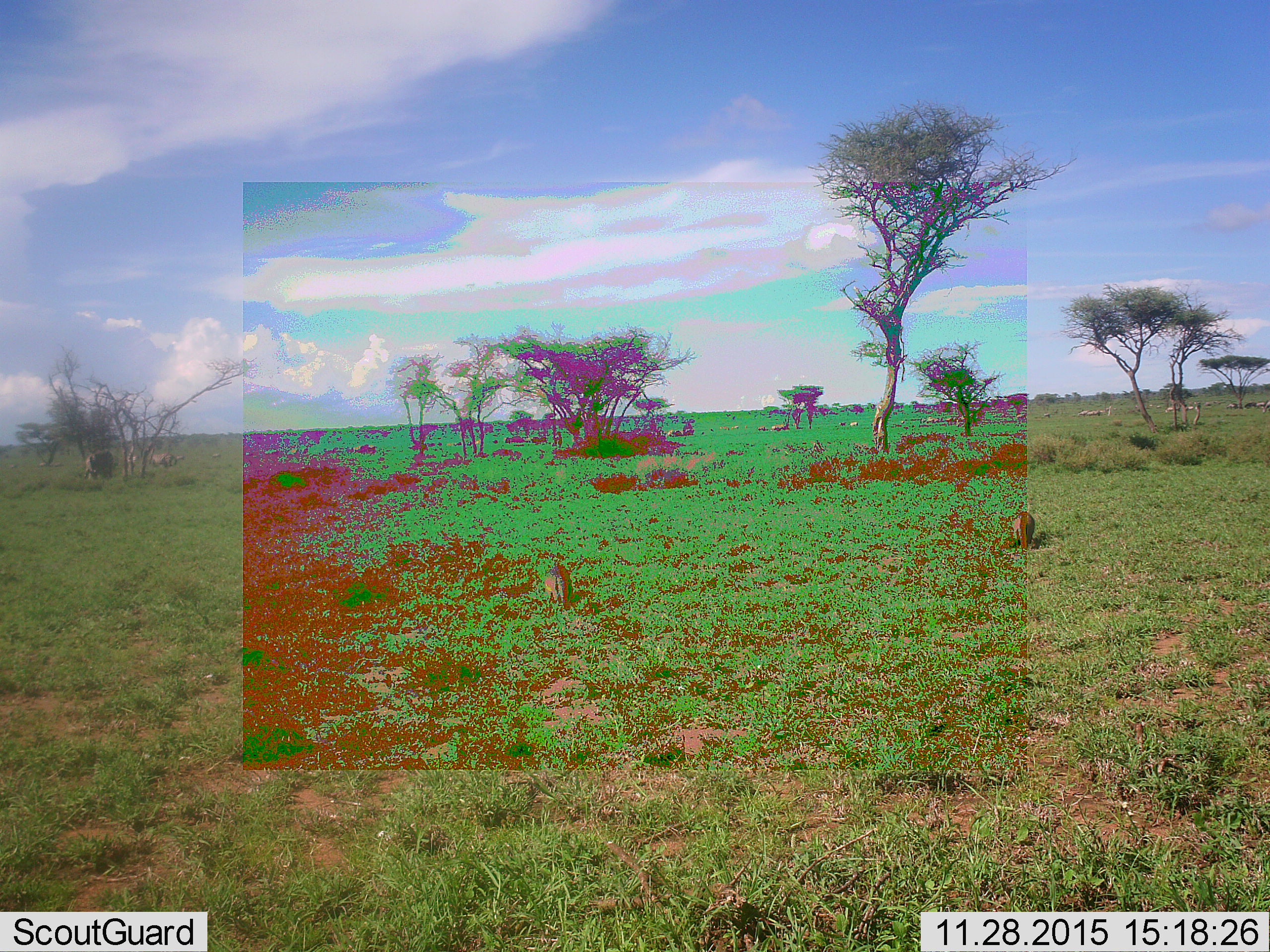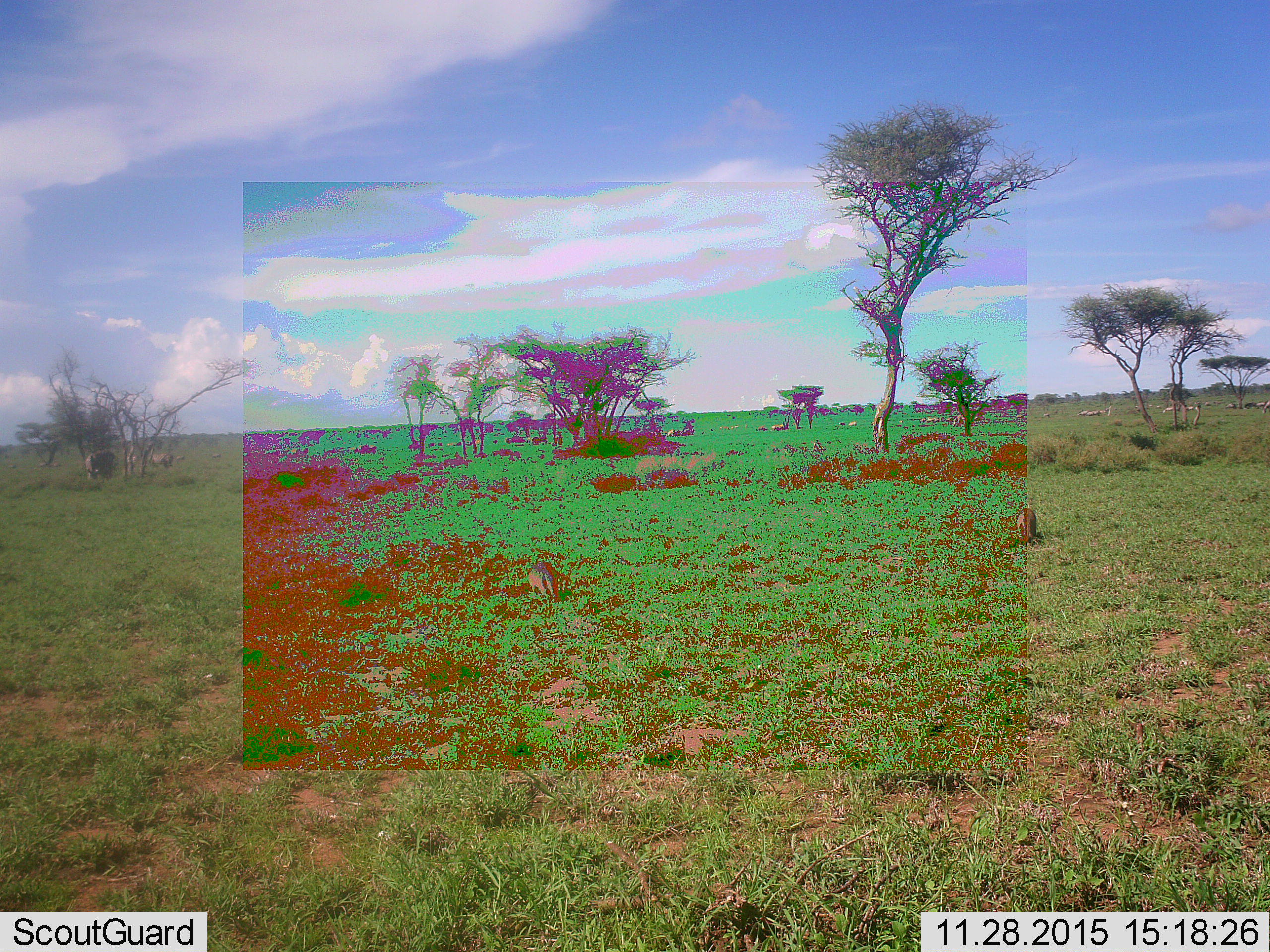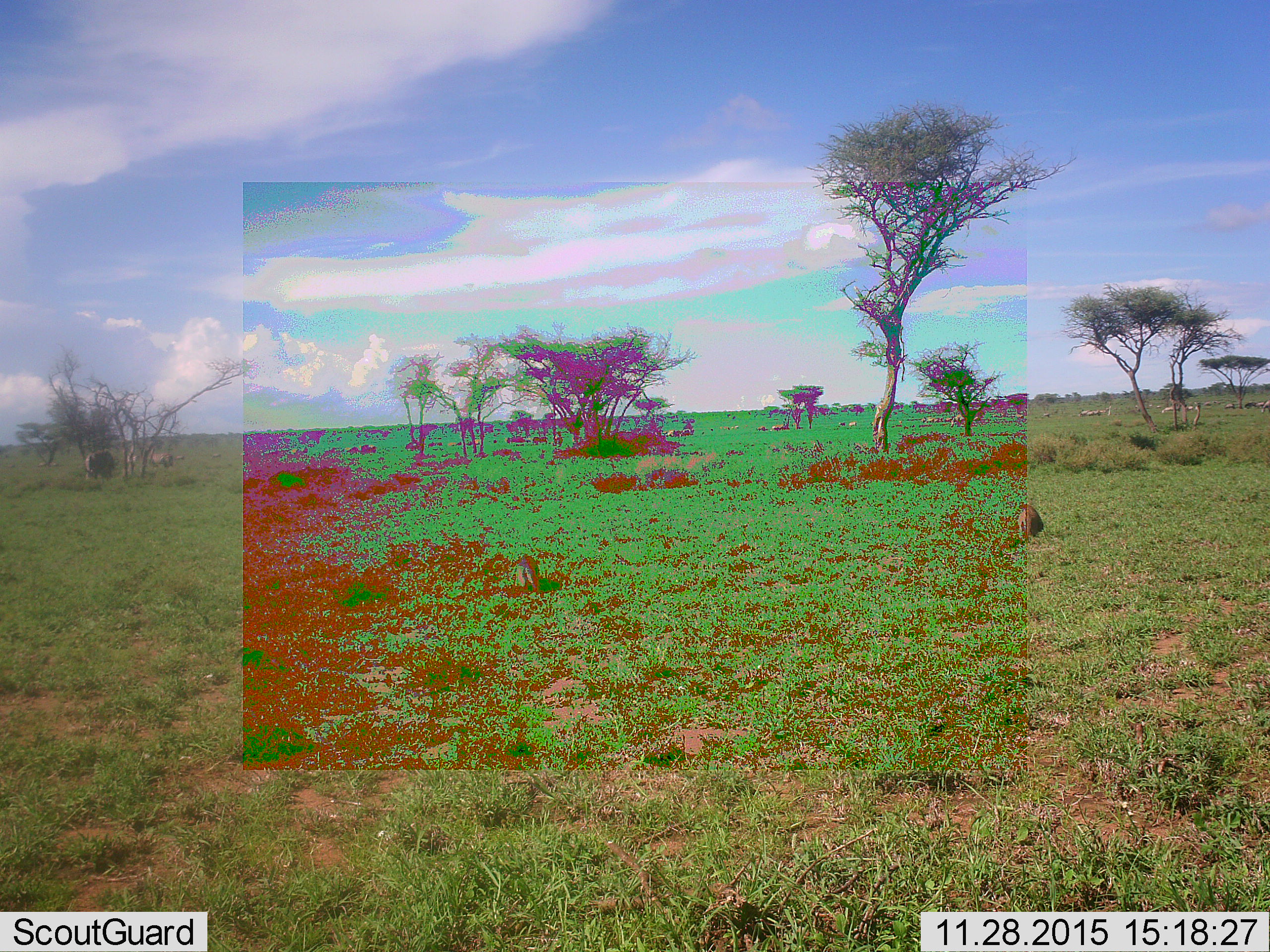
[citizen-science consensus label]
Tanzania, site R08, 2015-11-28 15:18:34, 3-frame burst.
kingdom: Animalia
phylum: Chordata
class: Mammalia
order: Carnivora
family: Herpestidae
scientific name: Herpestidae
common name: mongoose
Mongoose (Herpestidae), count 2. Behavior (volunteer vote fractions): standing 0%, resting 0%, moving 100%, interacting 0%. Young present (vote fraction): 0%. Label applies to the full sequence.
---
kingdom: Animalia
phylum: Chordata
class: Mammalia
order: Artiodactyla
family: Bovidae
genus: Connochaetes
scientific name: Connochaetes taurinus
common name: blue wildebeest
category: wildebeest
Wildebeest (blue wildebeest) (Connochaetes taurinus), count 11-50. Behavior (volunteer vote fractions): standing 0%, resting 0%, moving 0%, interacting 0%. Young present (vote fraction): 0%. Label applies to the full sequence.